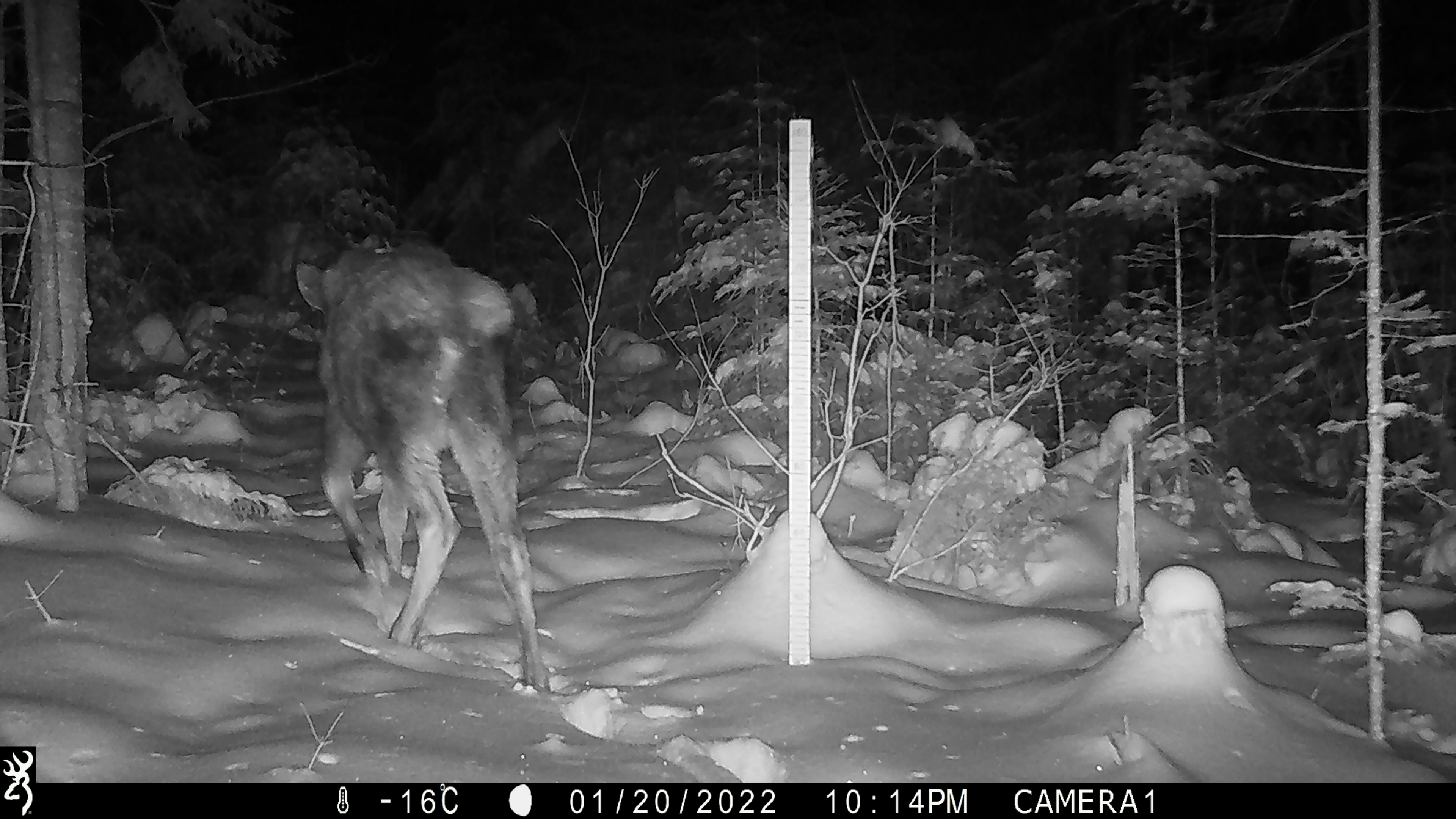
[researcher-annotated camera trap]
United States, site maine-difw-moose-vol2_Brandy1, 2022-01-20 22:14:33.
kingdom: Animalia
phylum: Chordata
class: Mammalia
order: Artiodactyla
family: Cervidae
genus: Alces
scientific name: Alces alces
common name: moose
Moose (Alces alces).